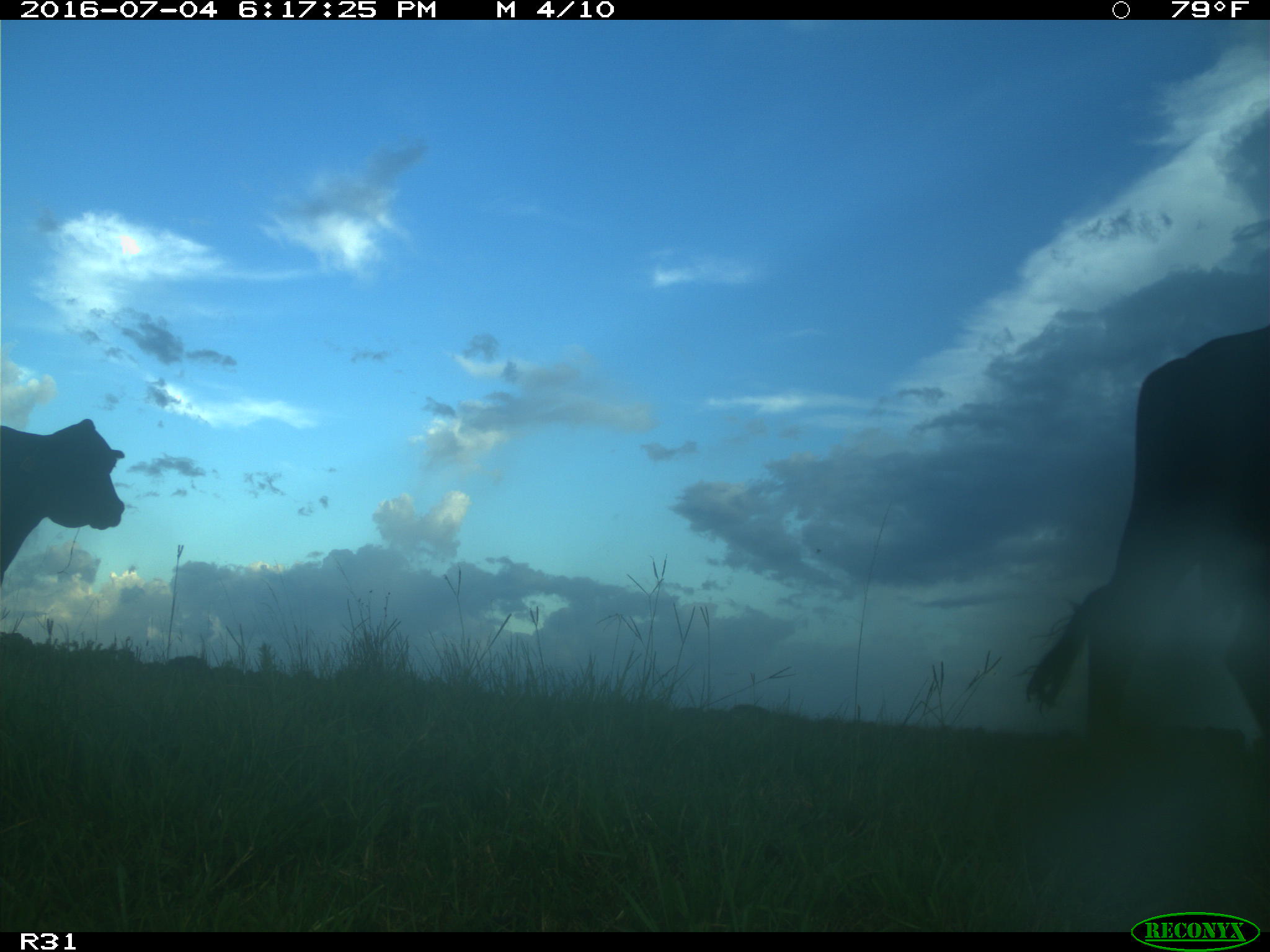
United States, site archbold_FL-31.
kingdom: Animalia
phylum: Chordata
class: Mammalia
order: Artiodactyla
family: Bovidae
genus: Bos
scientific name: Bos taurus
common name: domestic cow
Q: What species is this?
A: Bos taurus (domestic cow).